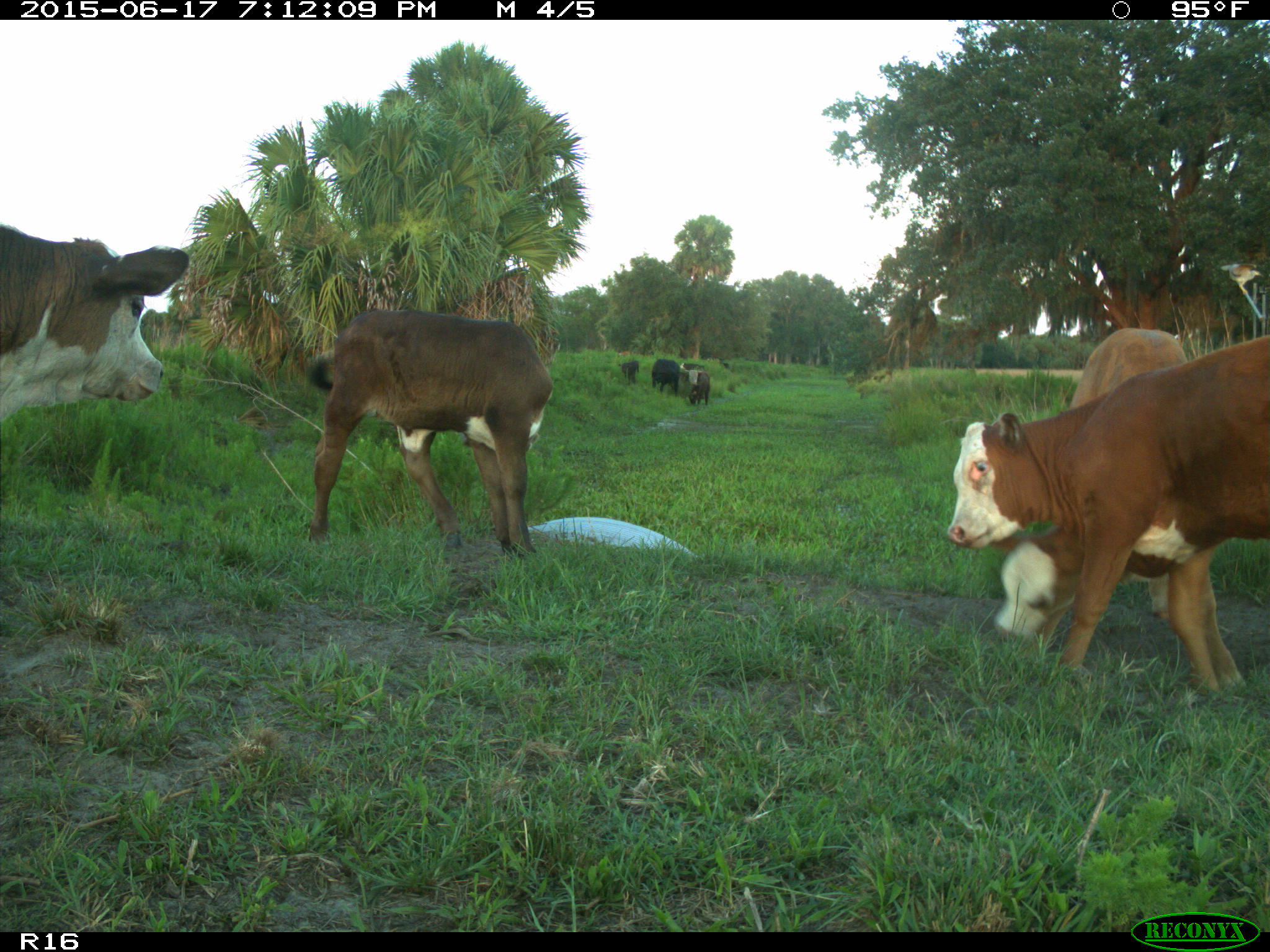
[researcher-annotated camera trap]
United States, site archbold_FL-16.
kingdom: Animalia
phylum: Chordata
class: Mammalia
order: Artiodactyla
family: Bovidae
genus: Bos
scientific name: Bos taurus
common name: domestic cow